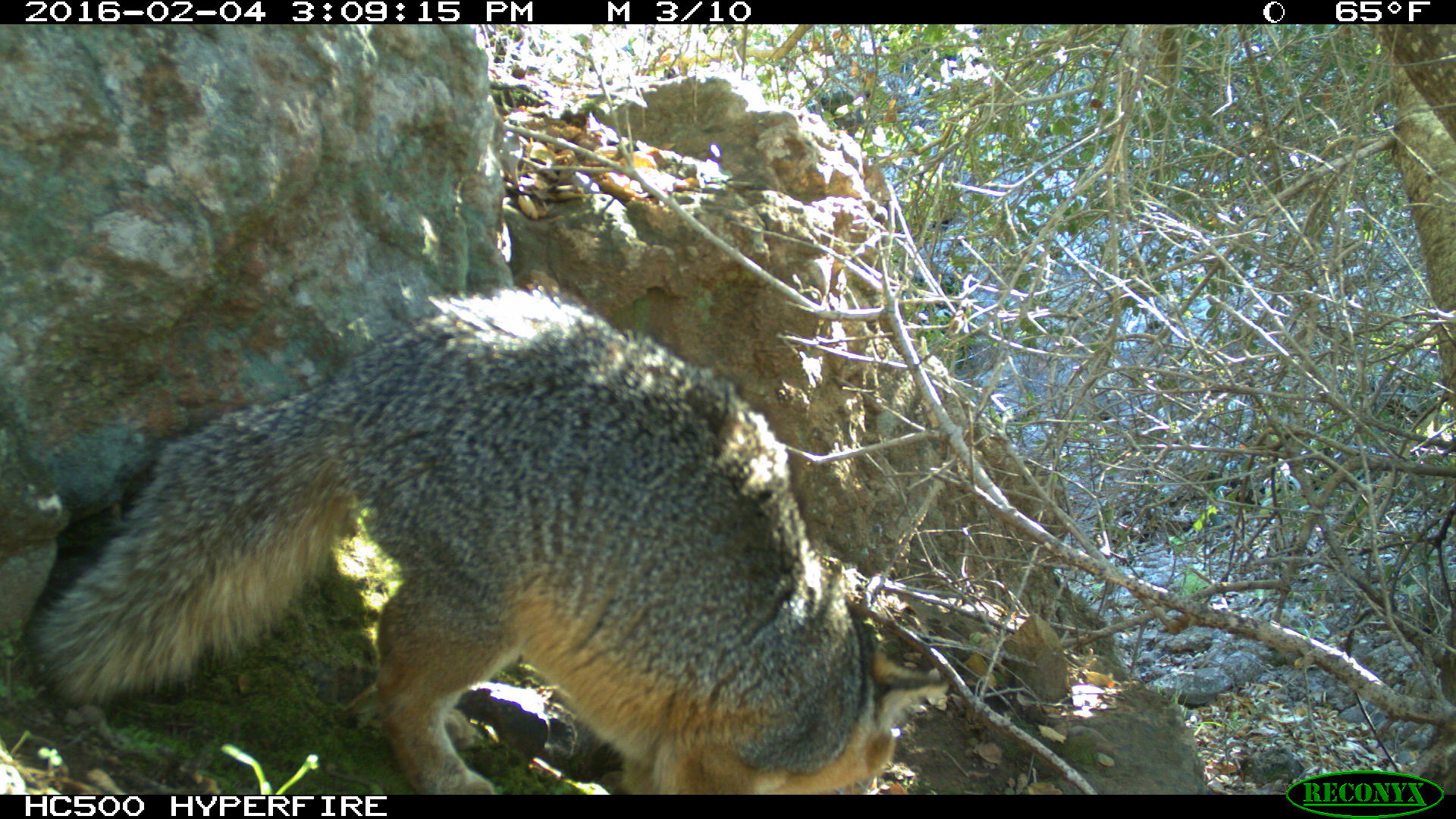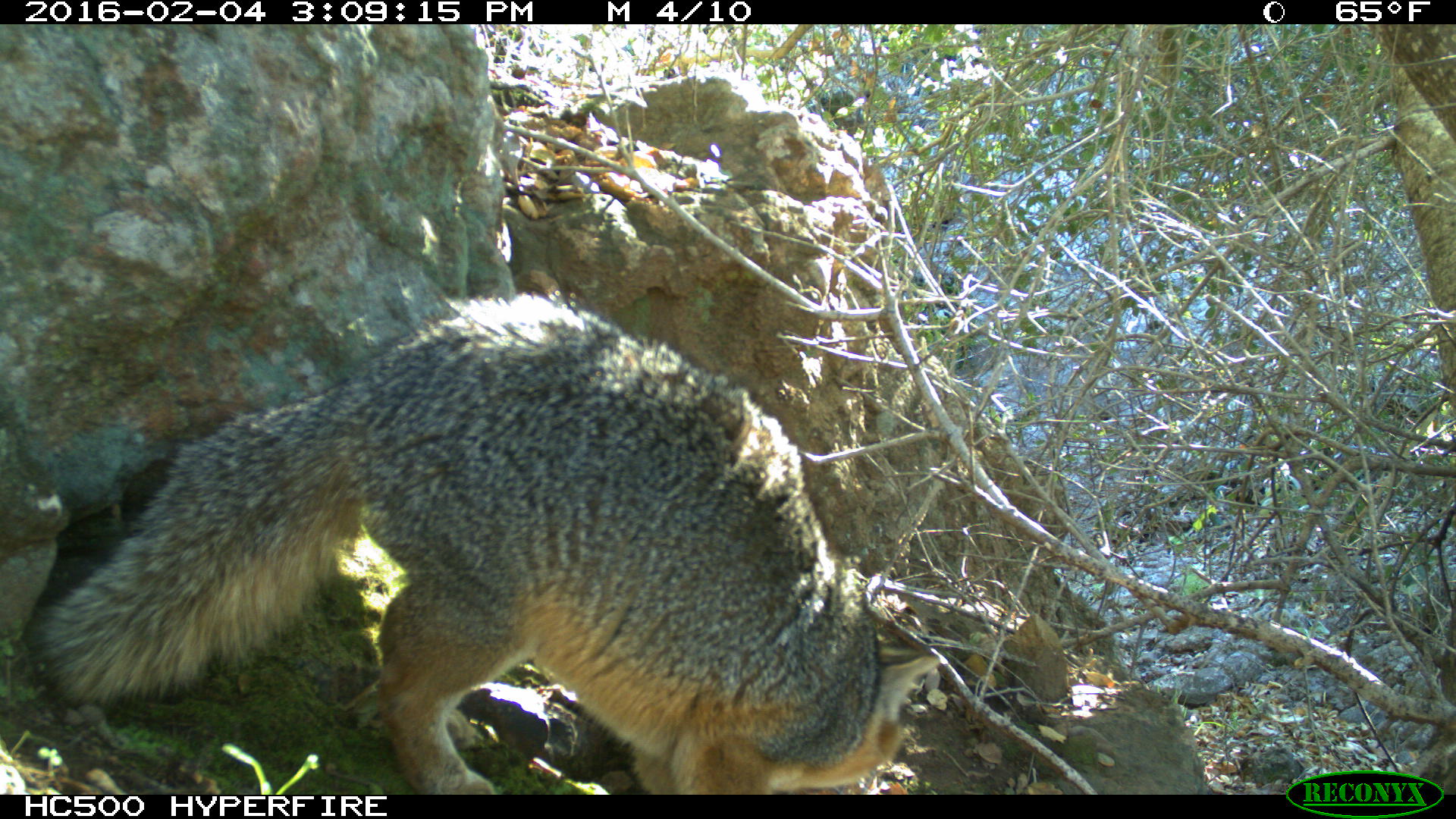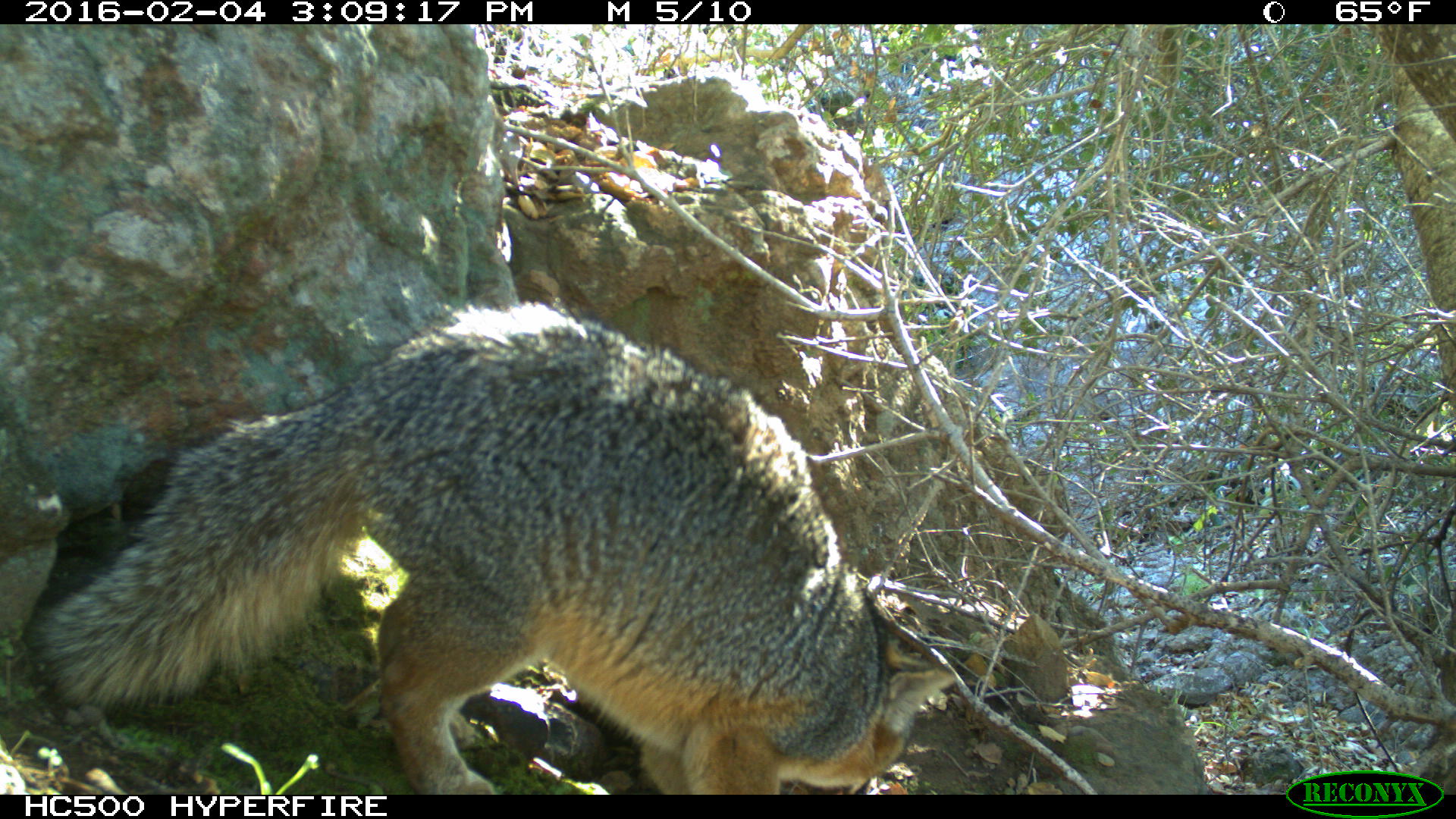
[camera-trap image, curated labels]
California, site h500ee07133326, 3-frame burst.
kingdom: Animalia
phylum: Chordata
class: Mammalia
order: Carnivora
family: Canidae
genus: Urocyon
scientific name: Urocyon littoralis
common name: island fox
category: fox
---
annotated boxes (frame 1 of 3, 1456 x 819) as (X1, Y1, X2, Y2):
fox: (25, 281, 952, 793)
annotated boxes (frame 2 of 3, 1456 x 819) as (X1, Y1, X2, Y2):
fox: (32, 292, 940, 794)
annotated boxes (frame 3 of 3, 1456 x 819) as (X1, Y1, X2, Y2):
fox: (34, 301, 954, 794)